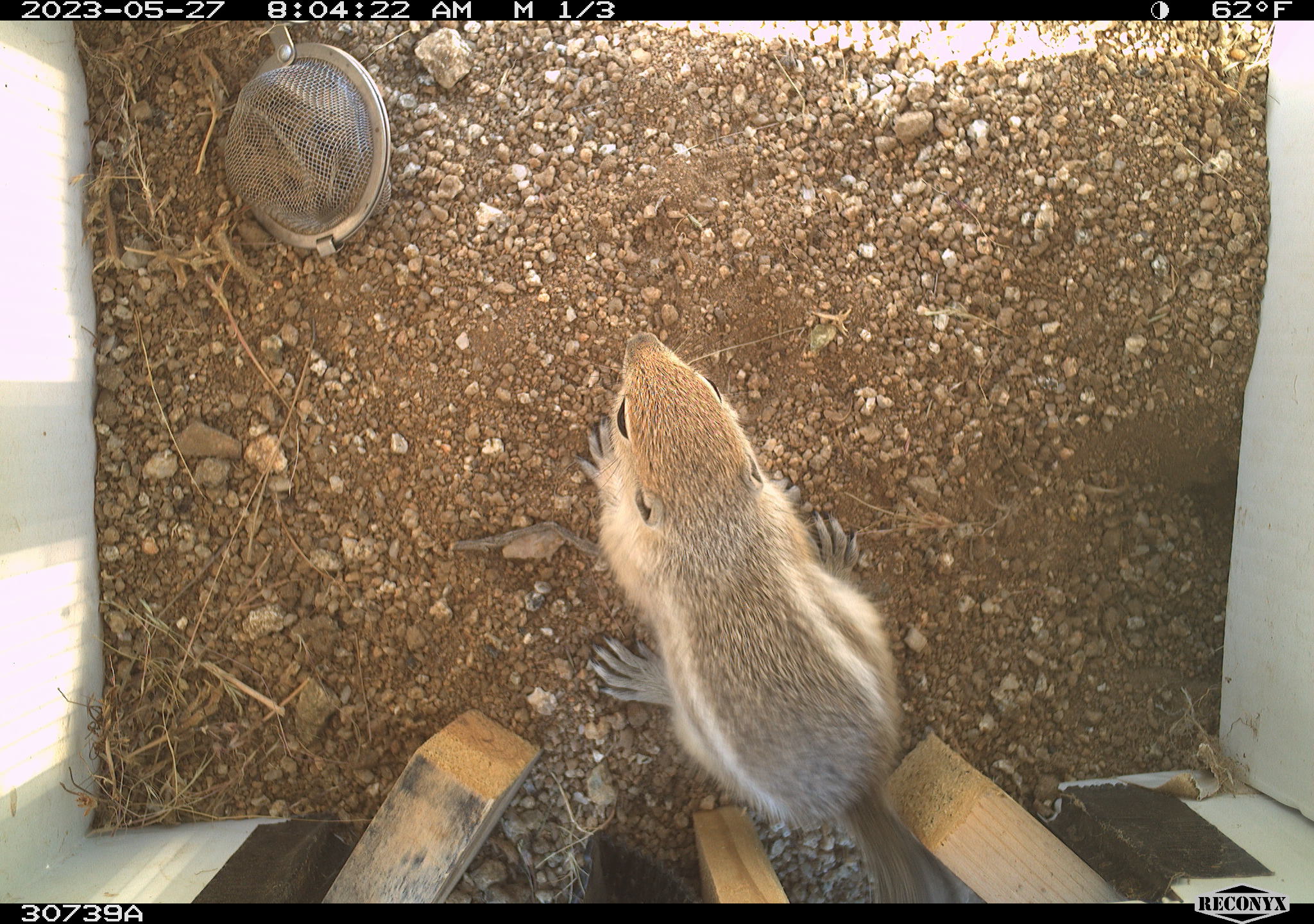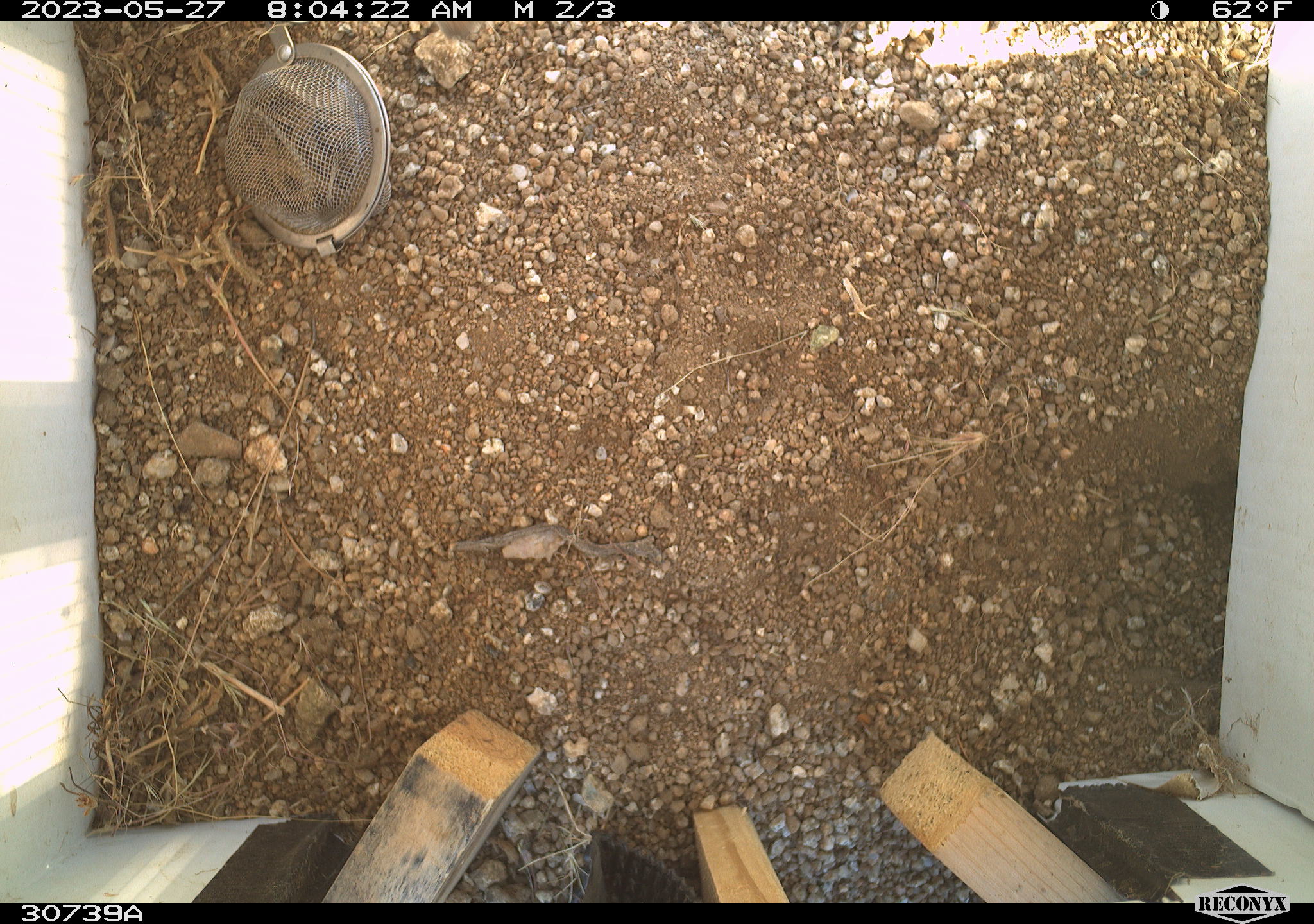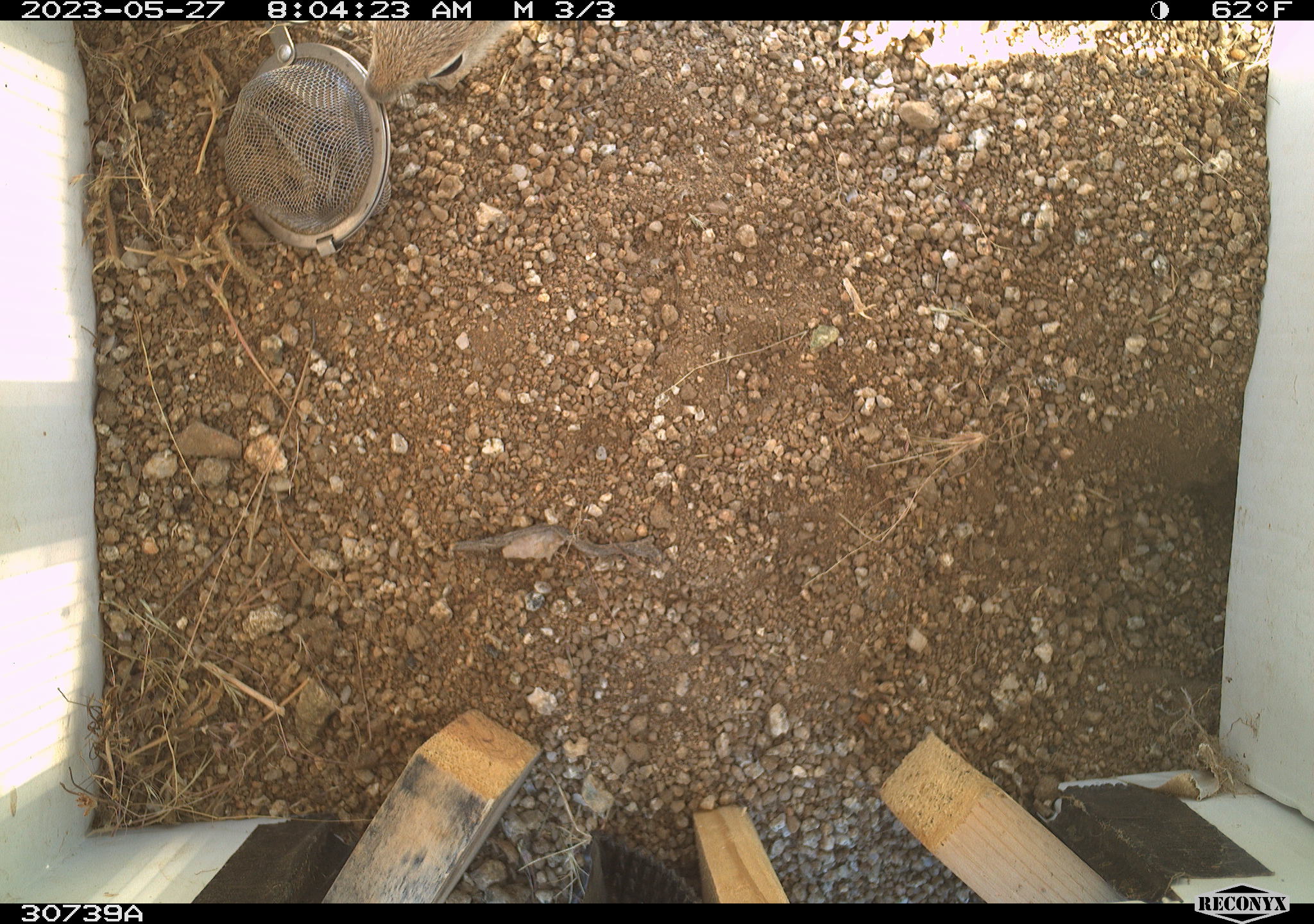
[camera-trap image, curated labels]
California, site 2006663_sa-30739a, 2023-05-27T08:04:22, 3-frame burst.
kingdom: Animalia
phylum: Chordata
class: Mammalia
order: Rodentia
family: Sciuridae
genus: Ammospermophilus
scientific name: Ammospermophilus leucurus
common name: white-tailed antelope squirrel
White-tailed antelope squirrel (Ammospermophilus leucurus).